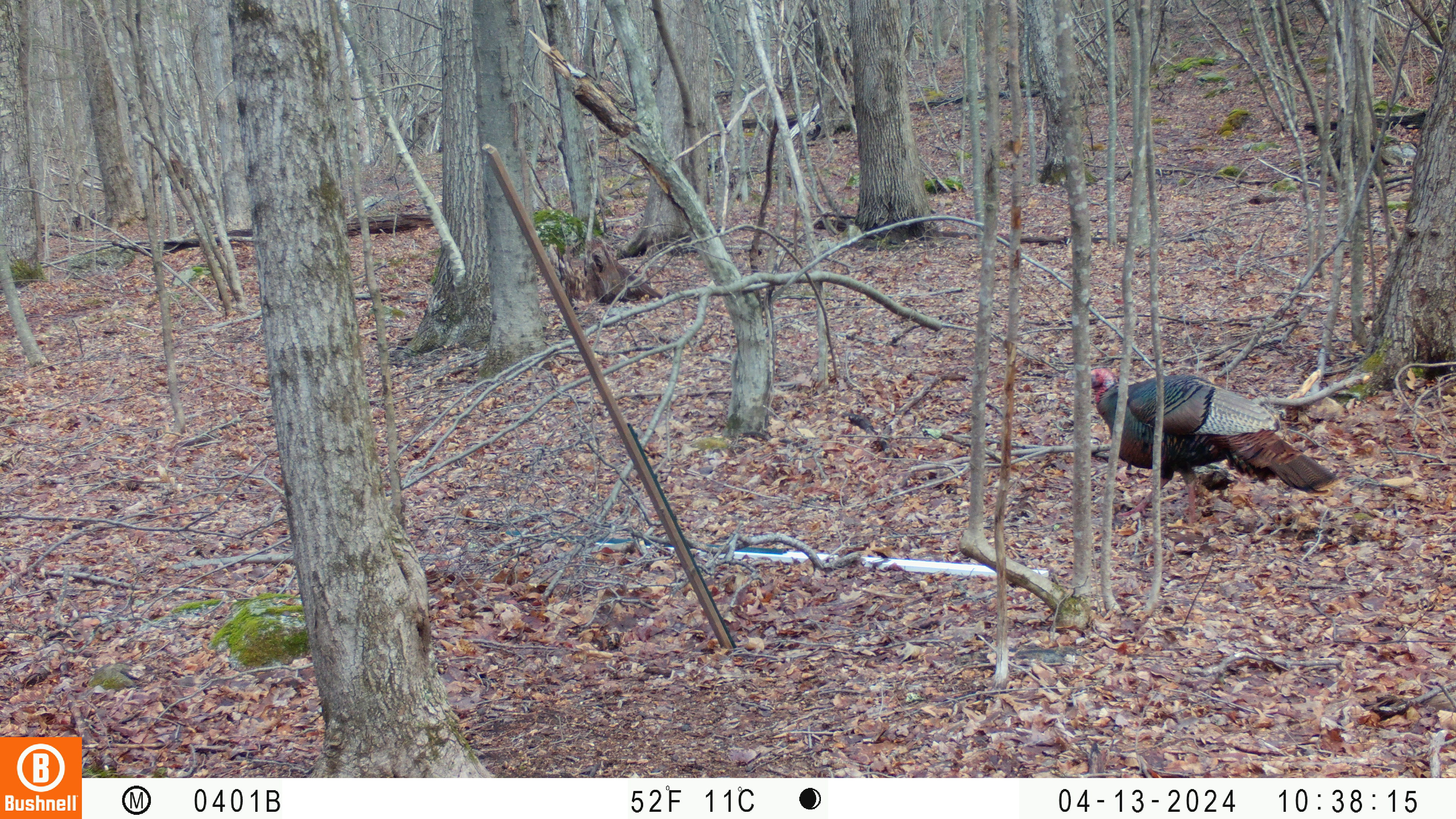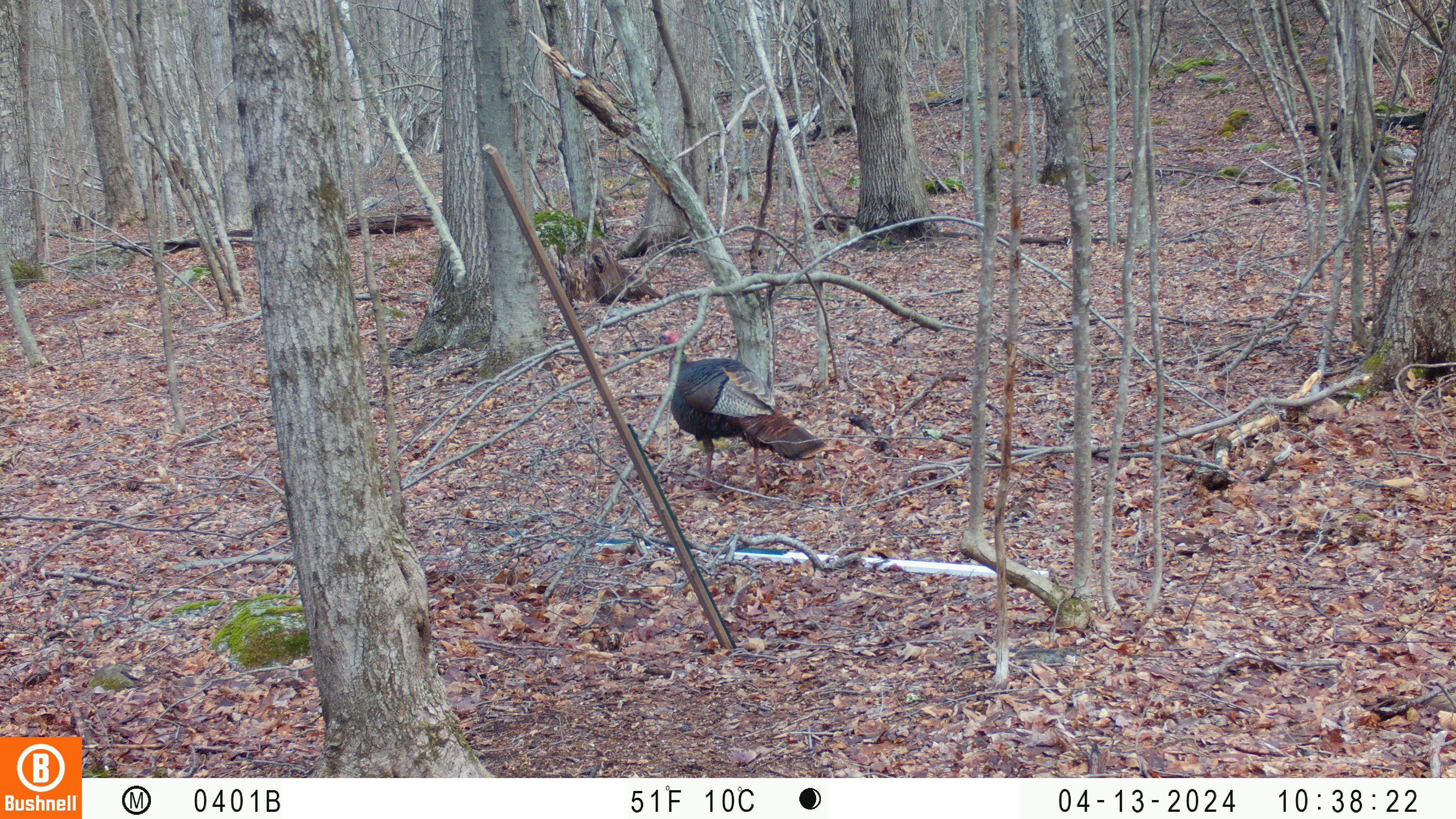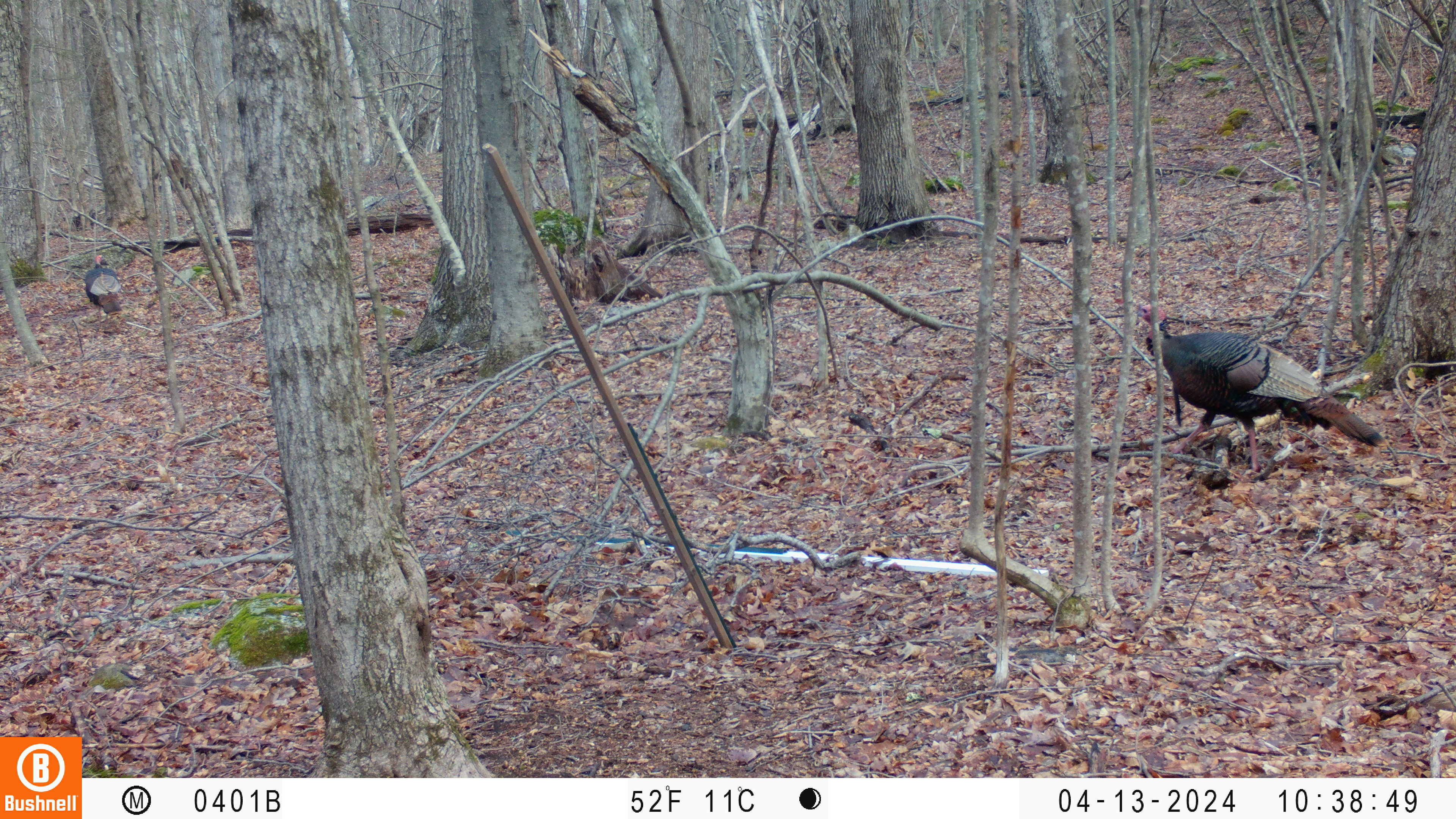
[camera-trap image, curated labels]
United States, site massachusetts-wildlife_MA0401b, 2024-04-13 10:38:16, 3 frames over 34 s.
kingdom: Animalia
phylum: Chordata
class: Aves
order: Galliformes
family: Phasianidae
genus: Meleagris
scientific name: Meleagris gallopavo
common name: wild turkey